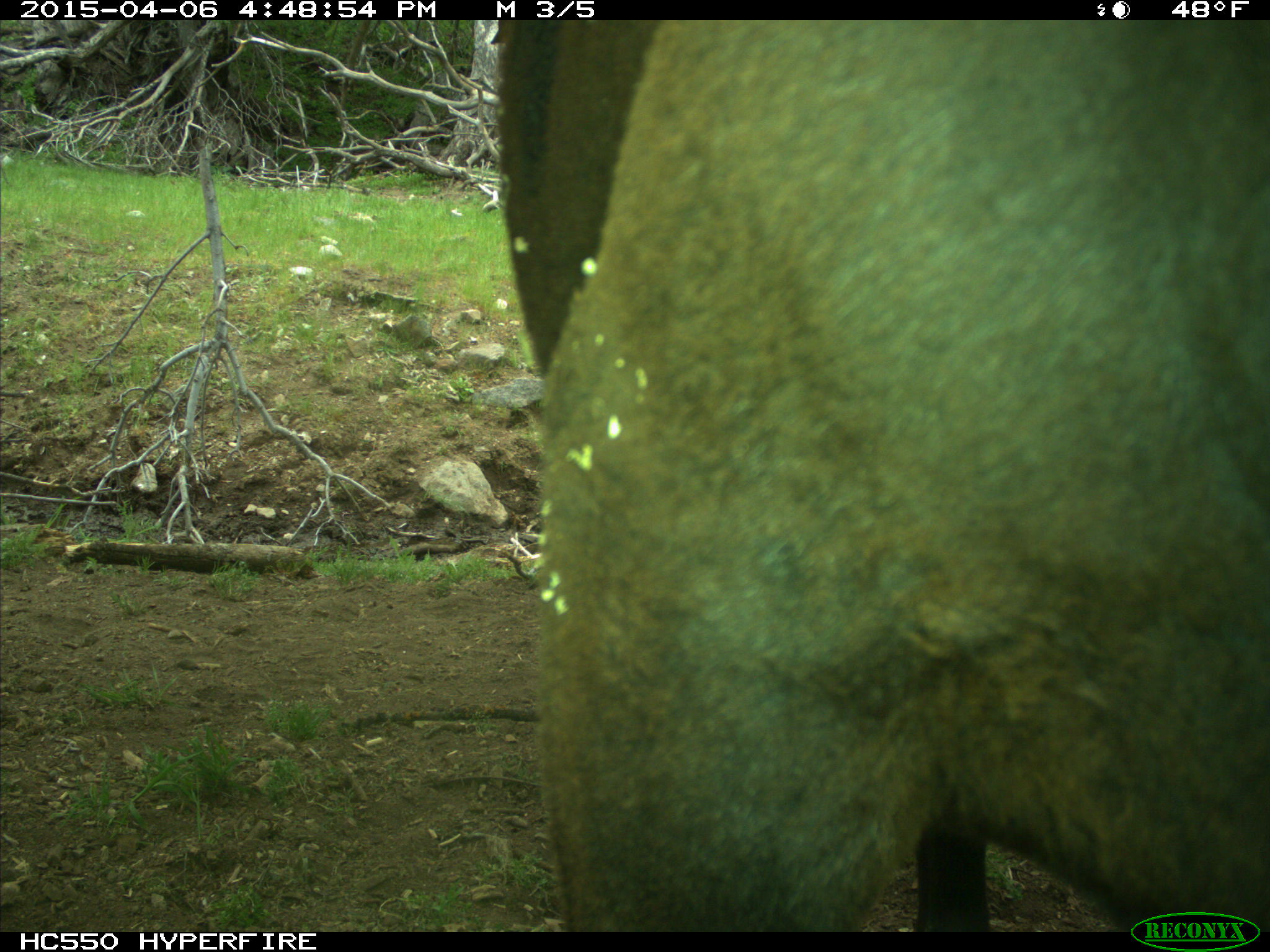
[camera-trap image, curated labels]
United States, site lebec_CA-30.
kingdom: Animalia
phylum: Chordata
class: Mammalia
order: Artiodactyla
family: Bovidae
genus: Bos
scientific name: Bos taurus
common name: domestic cow